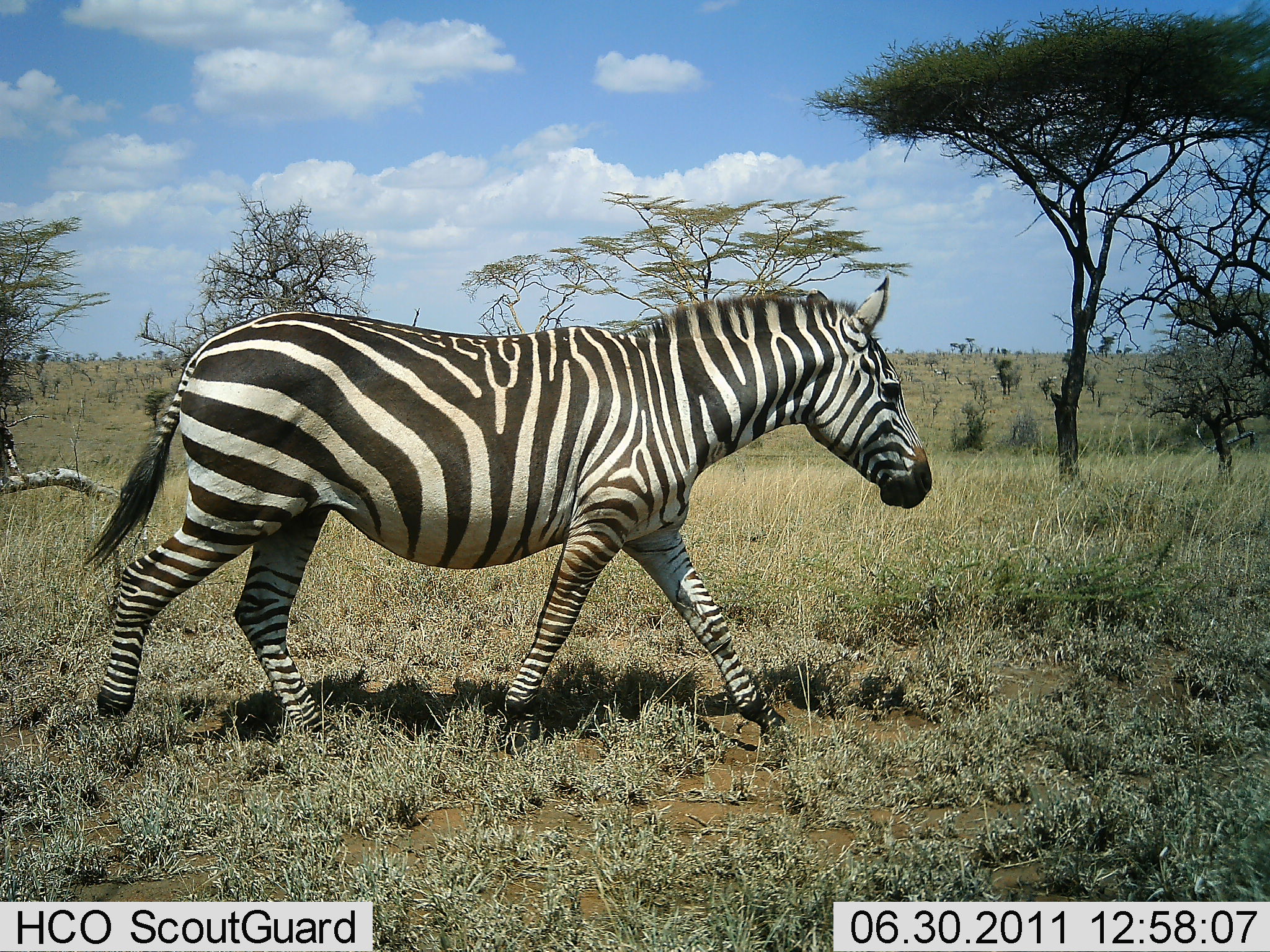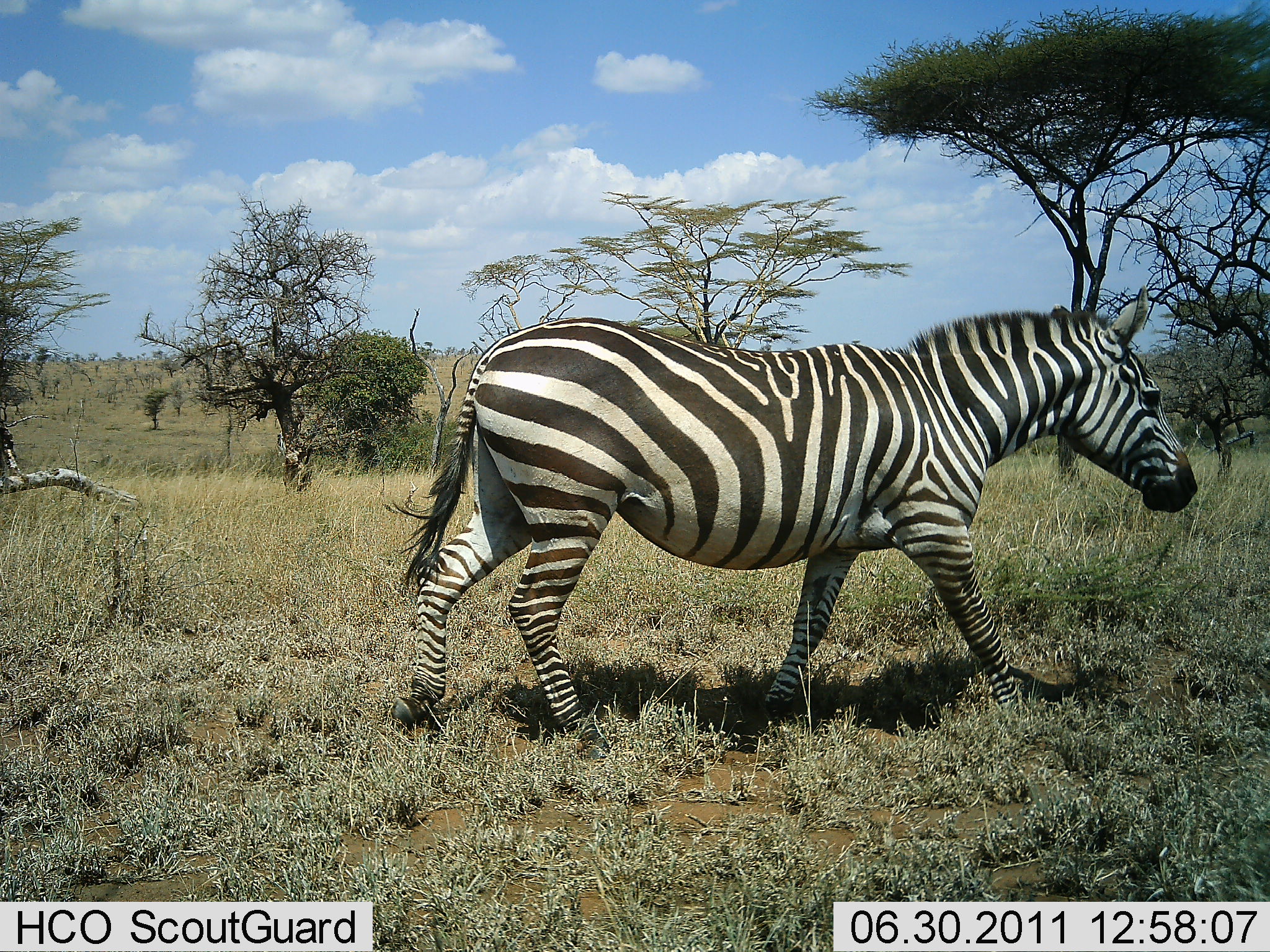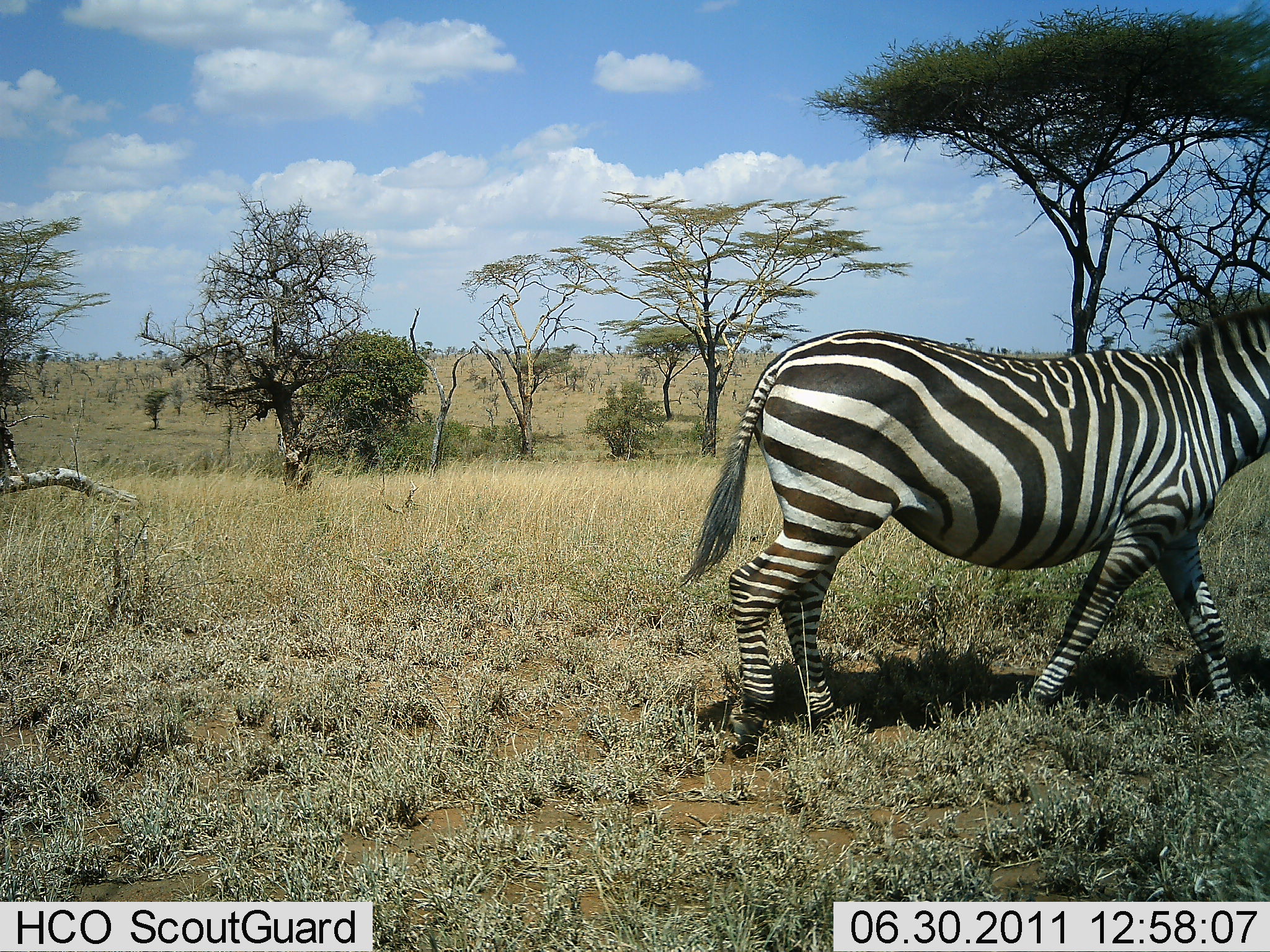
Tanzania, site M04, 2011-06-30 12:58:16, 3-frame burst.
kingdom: Animalia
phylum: Chordata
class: Mammalia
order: Perissodactyla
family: Equidae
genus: Equus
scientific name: Equus quagga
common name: plains zebra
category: zebra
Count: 1.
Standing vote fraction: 8%.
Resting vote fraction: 0%.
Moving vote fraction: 100%.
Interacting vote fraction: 0%.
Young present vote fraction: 0%.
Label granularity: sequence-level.